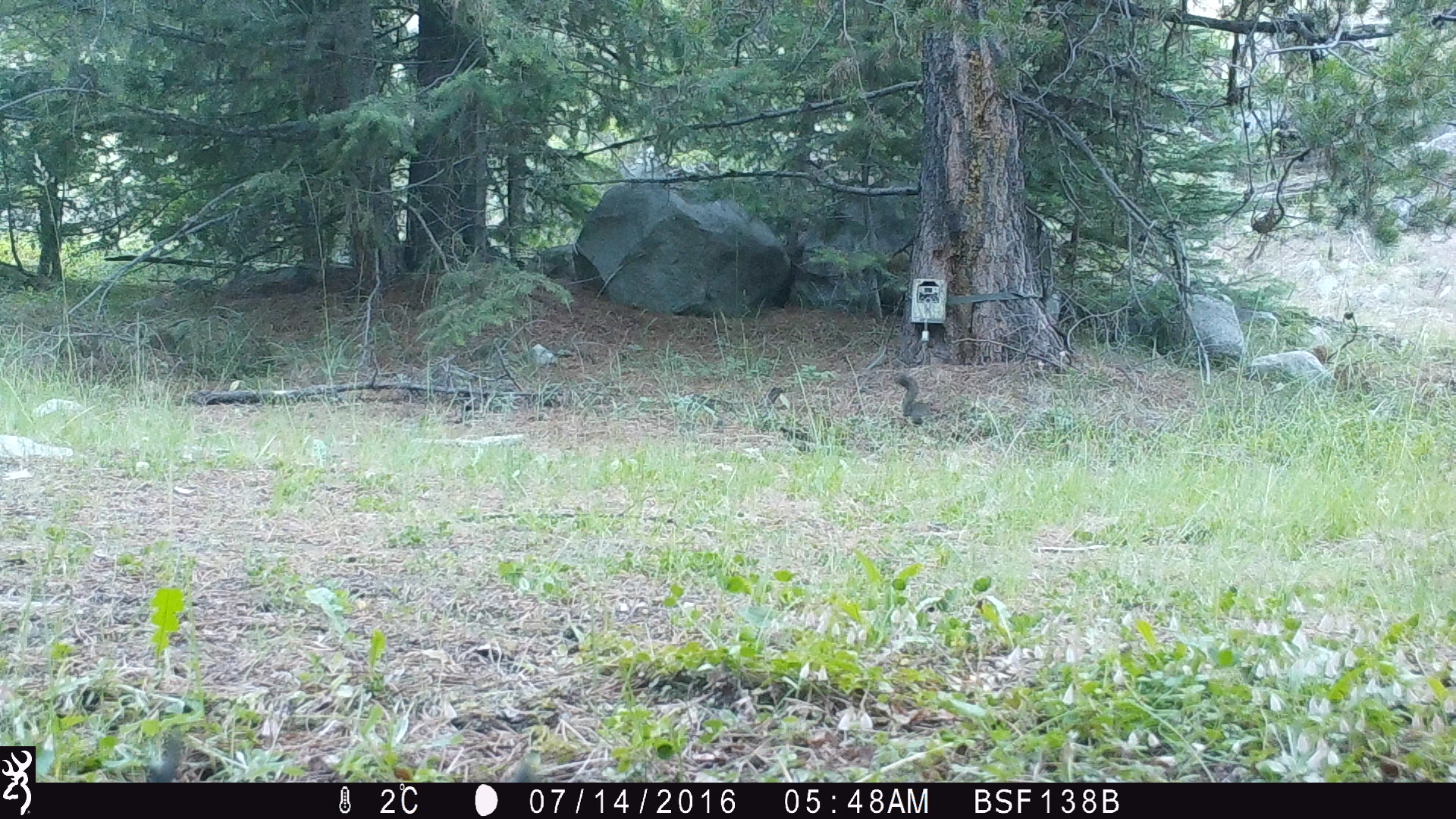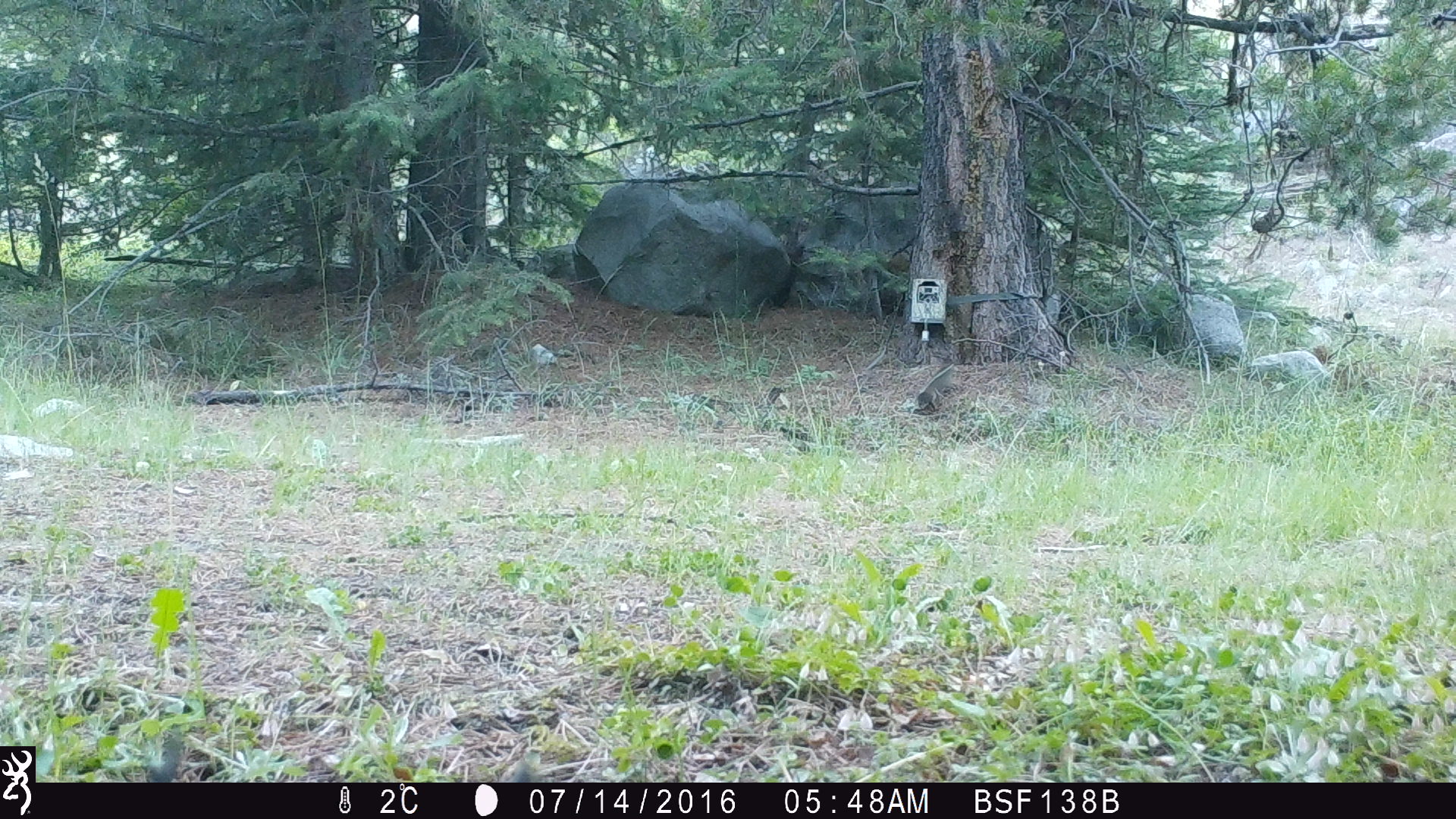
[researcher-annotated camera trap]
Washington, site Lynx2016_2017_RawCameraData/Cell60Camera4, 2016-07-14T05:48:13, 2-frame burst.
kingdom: Animalia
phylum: Chordata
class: Mammalia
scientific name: Mammalia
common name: small mammal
Small mammal (Mammalia). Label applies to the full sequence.